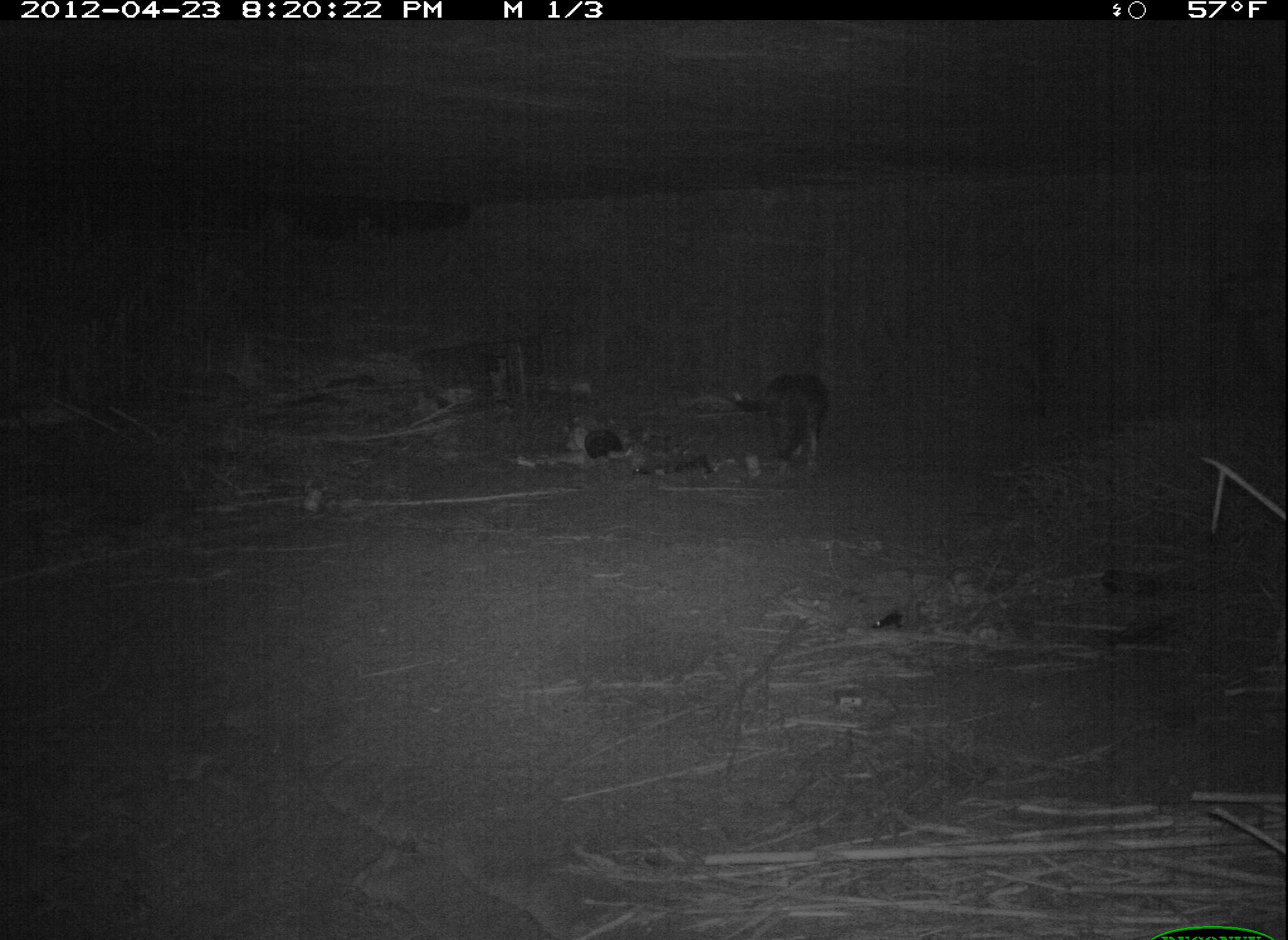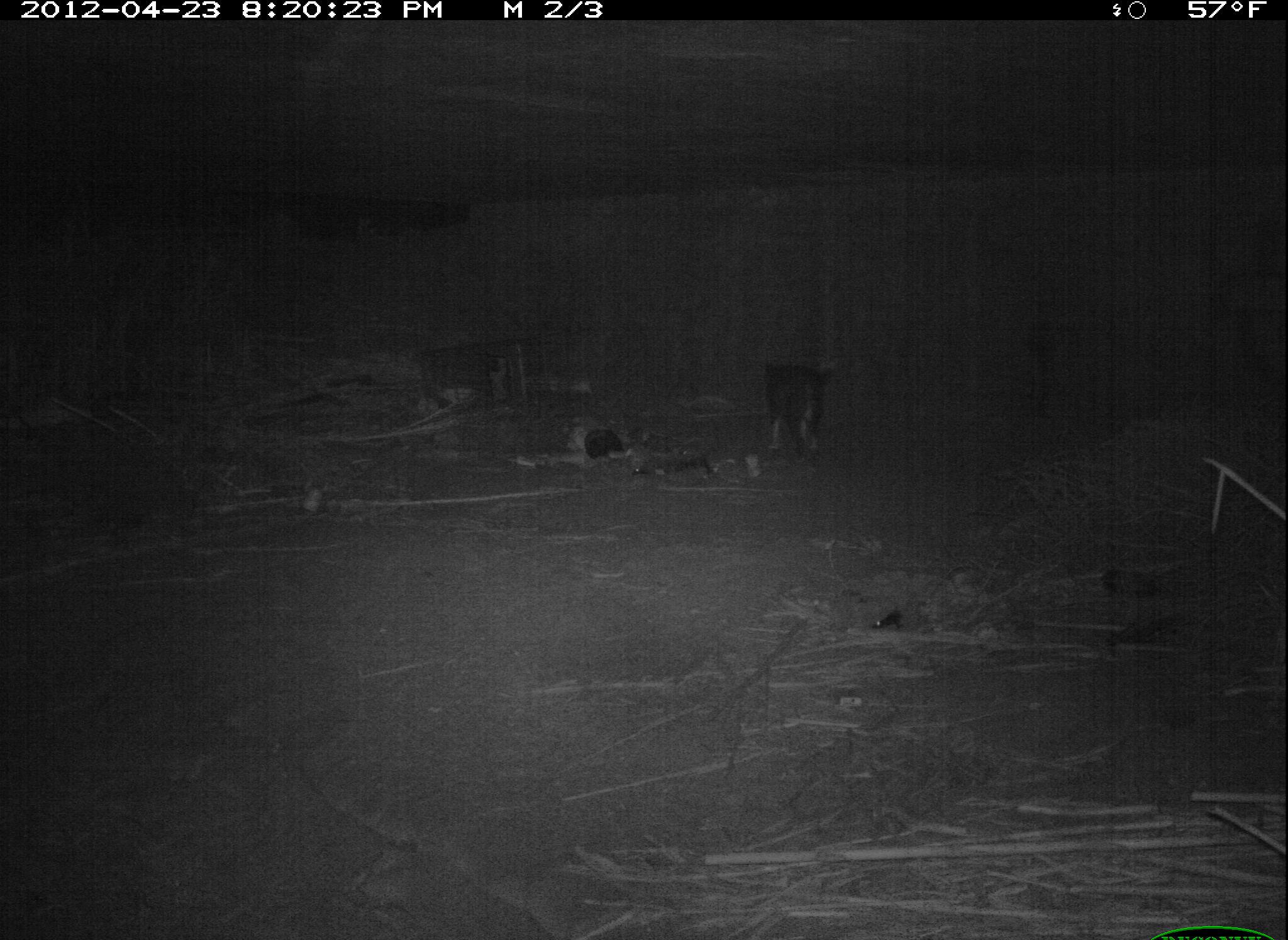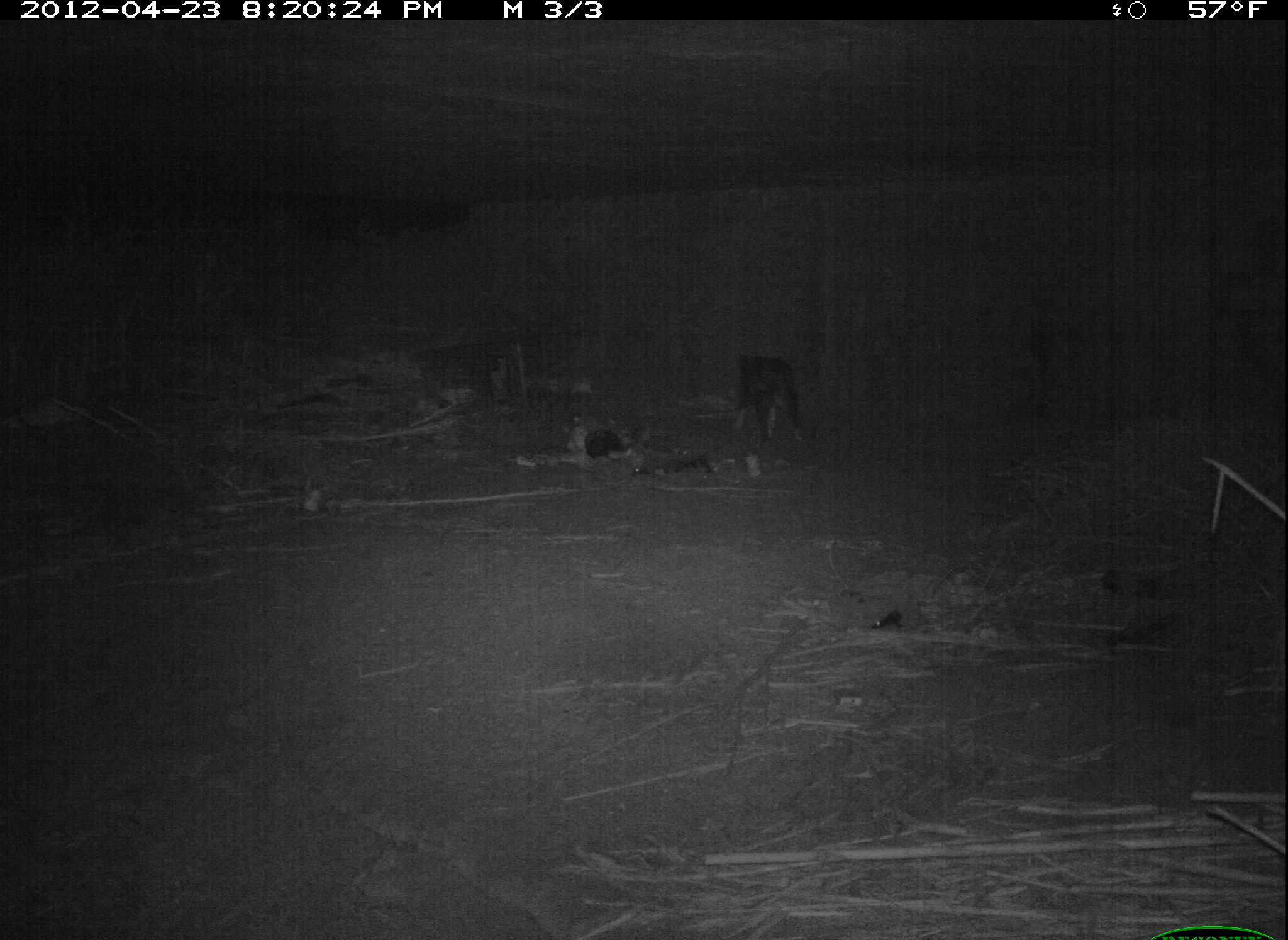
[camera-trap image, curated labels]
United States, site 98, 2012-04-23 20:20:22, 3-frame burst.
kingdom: Animalia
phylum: Chordata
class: Mammalia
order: Carnivora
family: Canidae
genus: Canis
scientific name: Canis familiaris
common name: domestic dog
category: dog